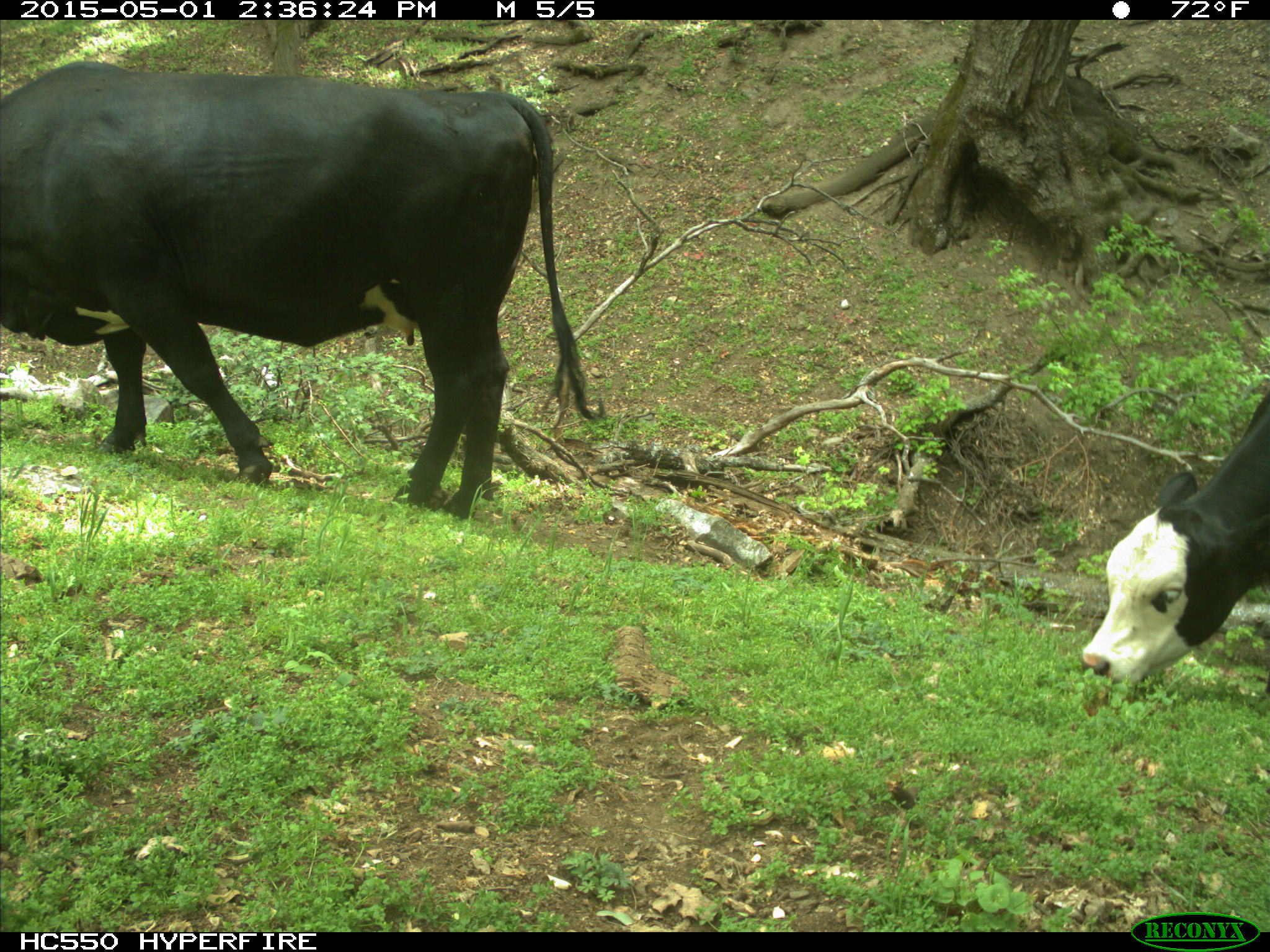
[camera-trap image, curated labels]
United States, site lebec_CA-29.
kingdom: Animalia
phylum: Chordata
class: Mammalia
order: Artiodactyla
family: Bovidae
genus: Bos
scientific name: Bos taurus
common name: domestic cow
Bos taurus (domestic cow).